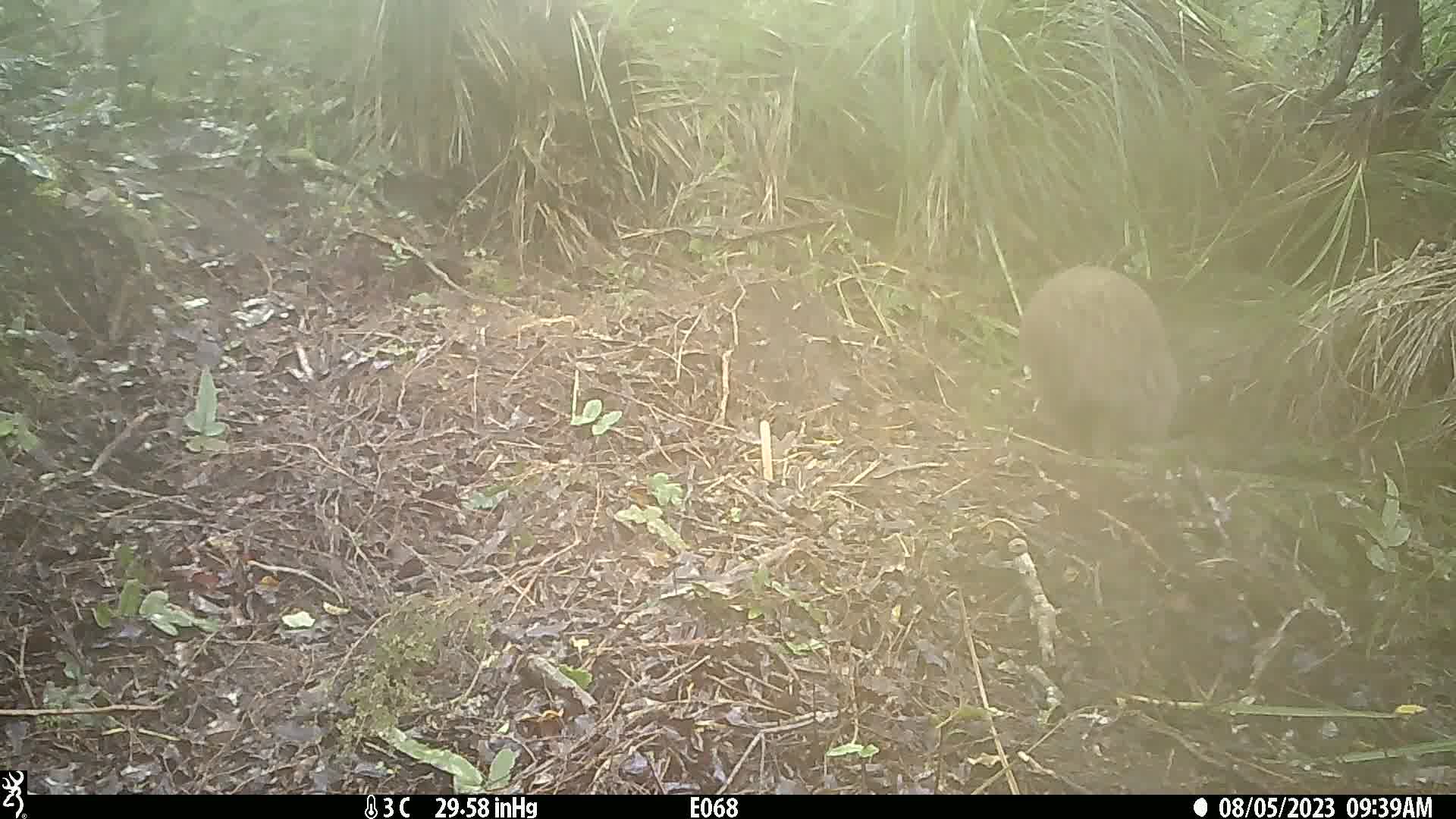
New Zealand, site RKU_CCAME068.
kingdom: Animalia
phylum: Chordata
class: Aves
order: Apterygiformes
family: Apterygidae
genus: Apteryx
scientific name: Apteryx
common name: kiwi